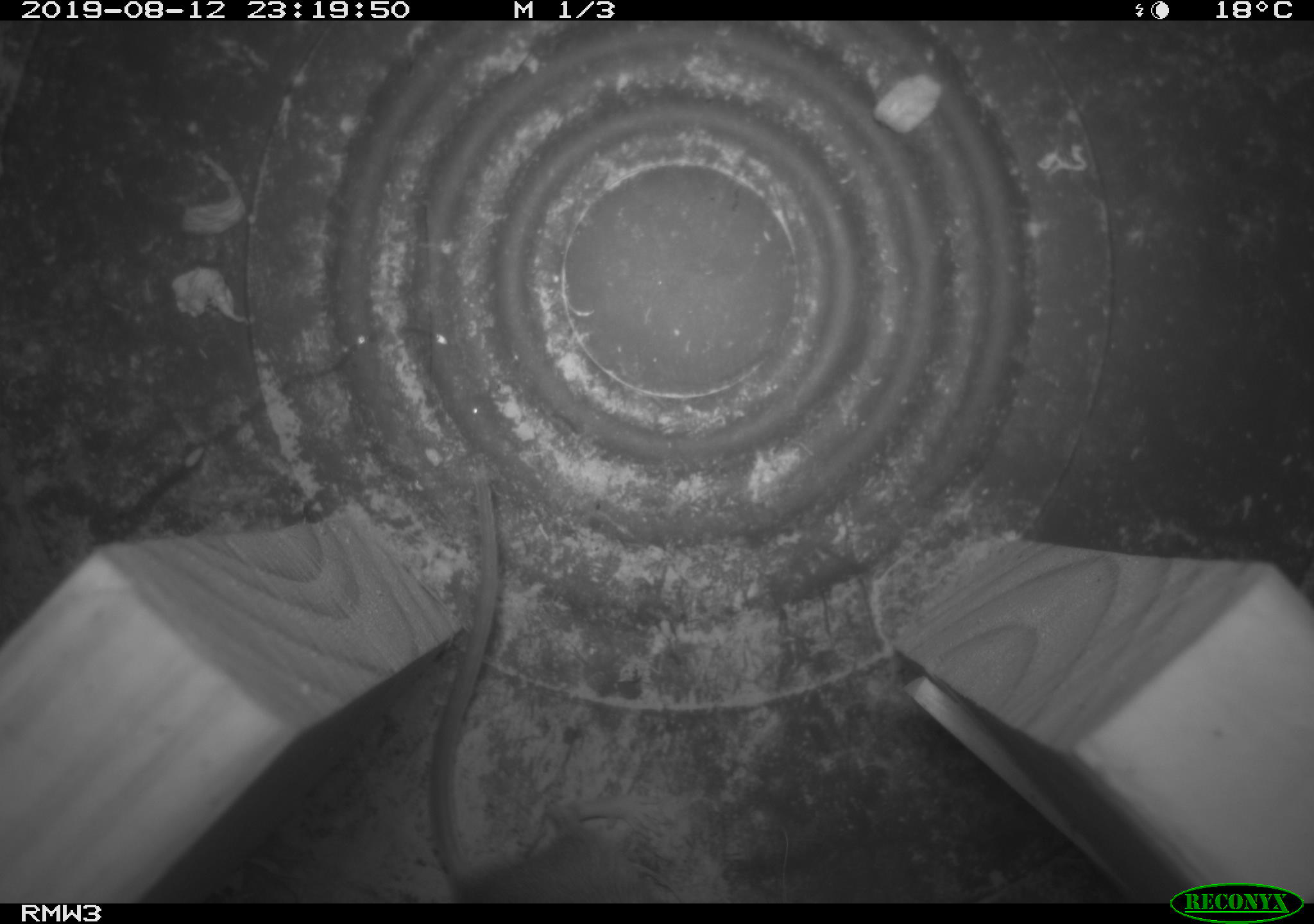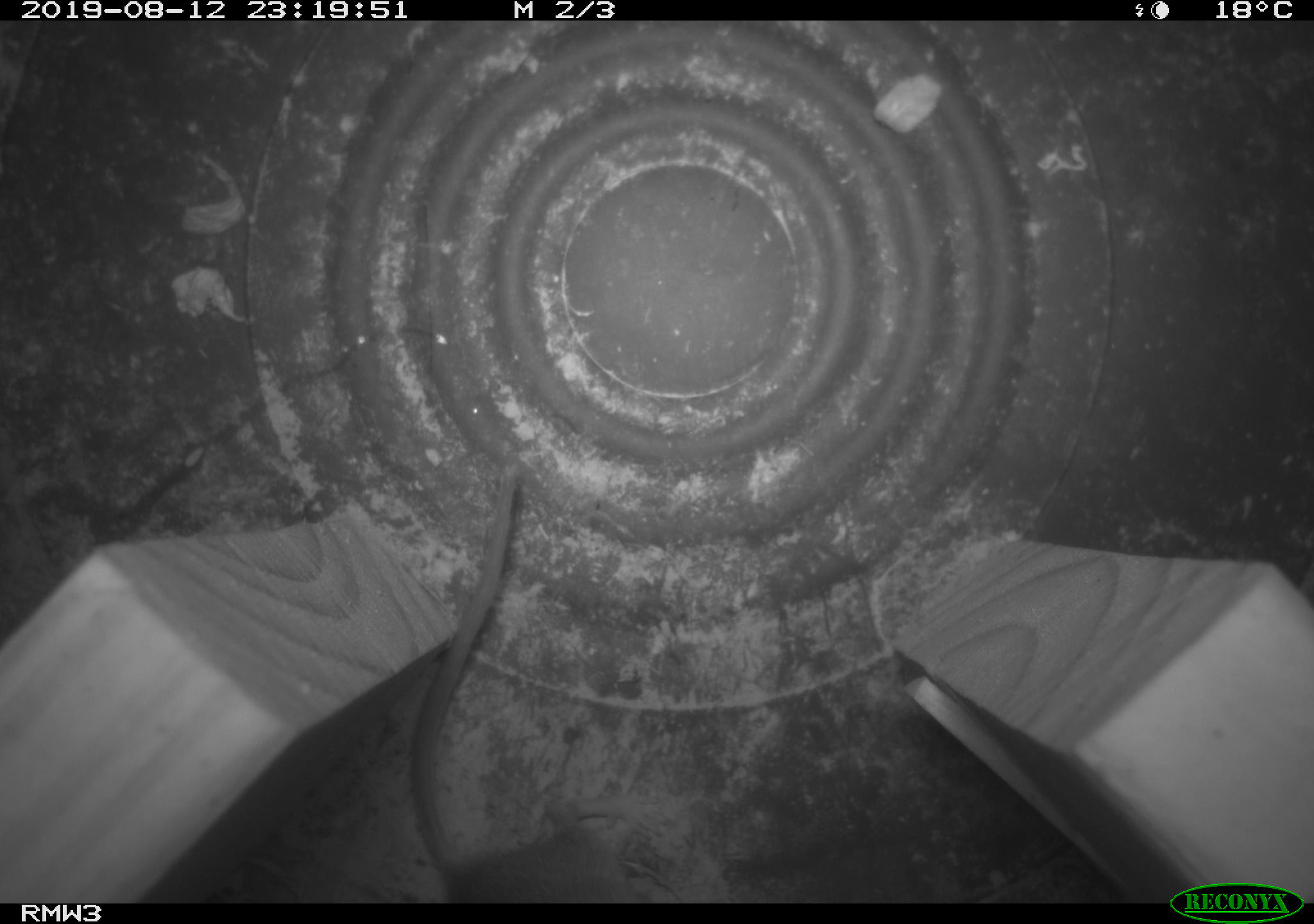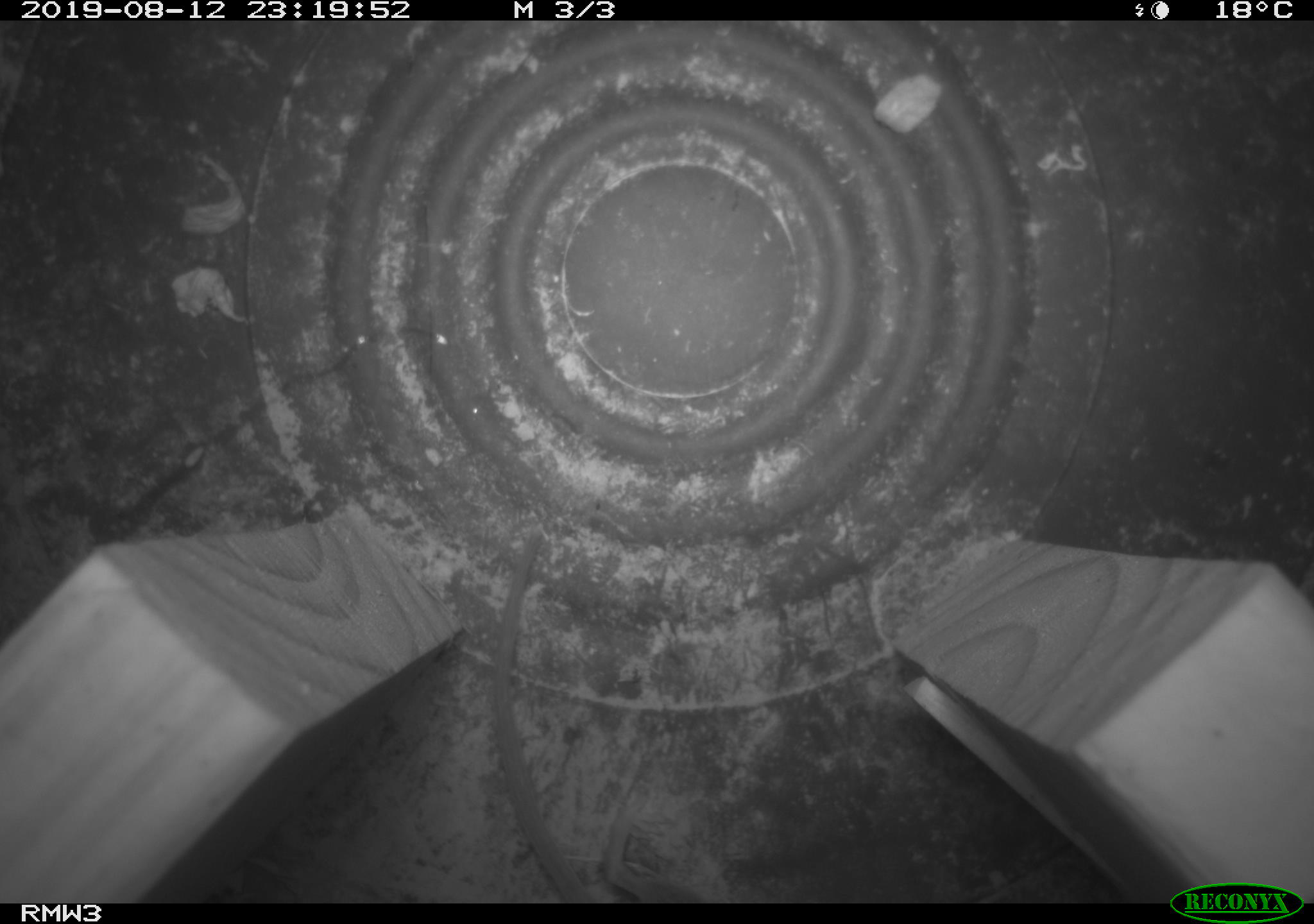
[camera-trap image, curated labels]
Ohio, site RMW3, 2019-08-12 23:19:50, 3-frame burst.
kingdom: Animalia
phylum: Chordata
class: Mammalia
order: Rodentia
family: Cricetidae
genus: Peromyscus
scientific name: Peromyscus leucopus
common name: white-footed mouse